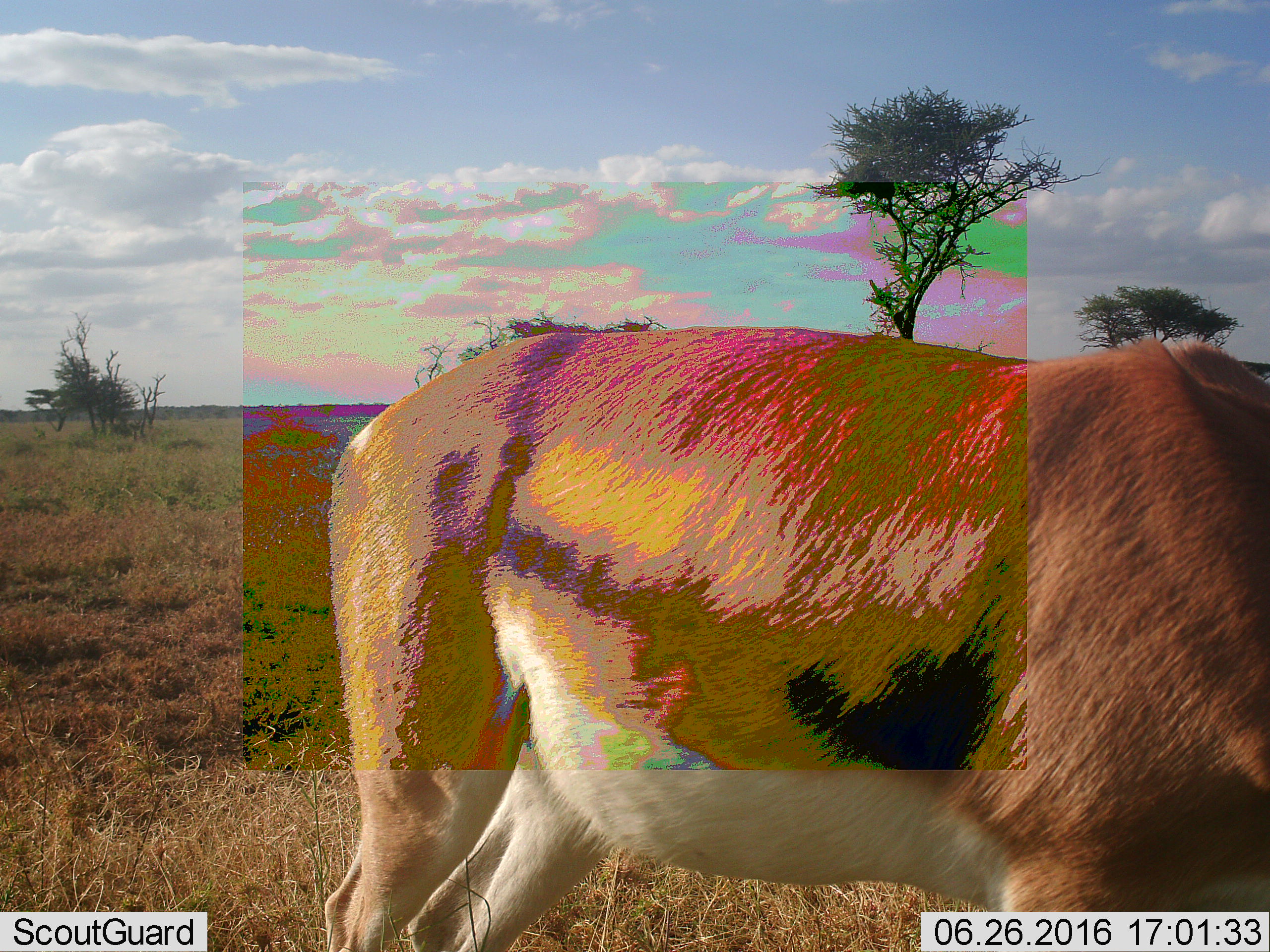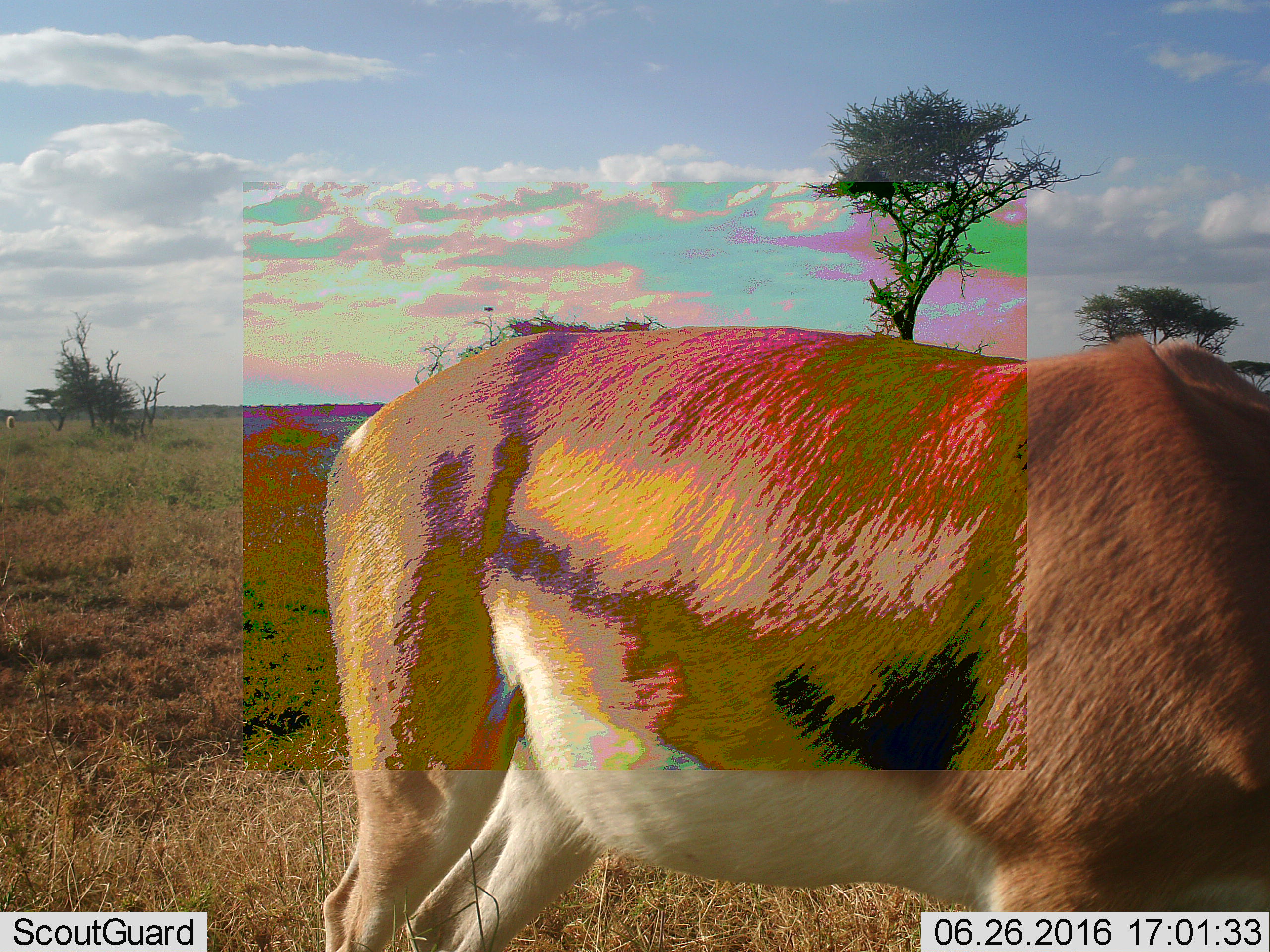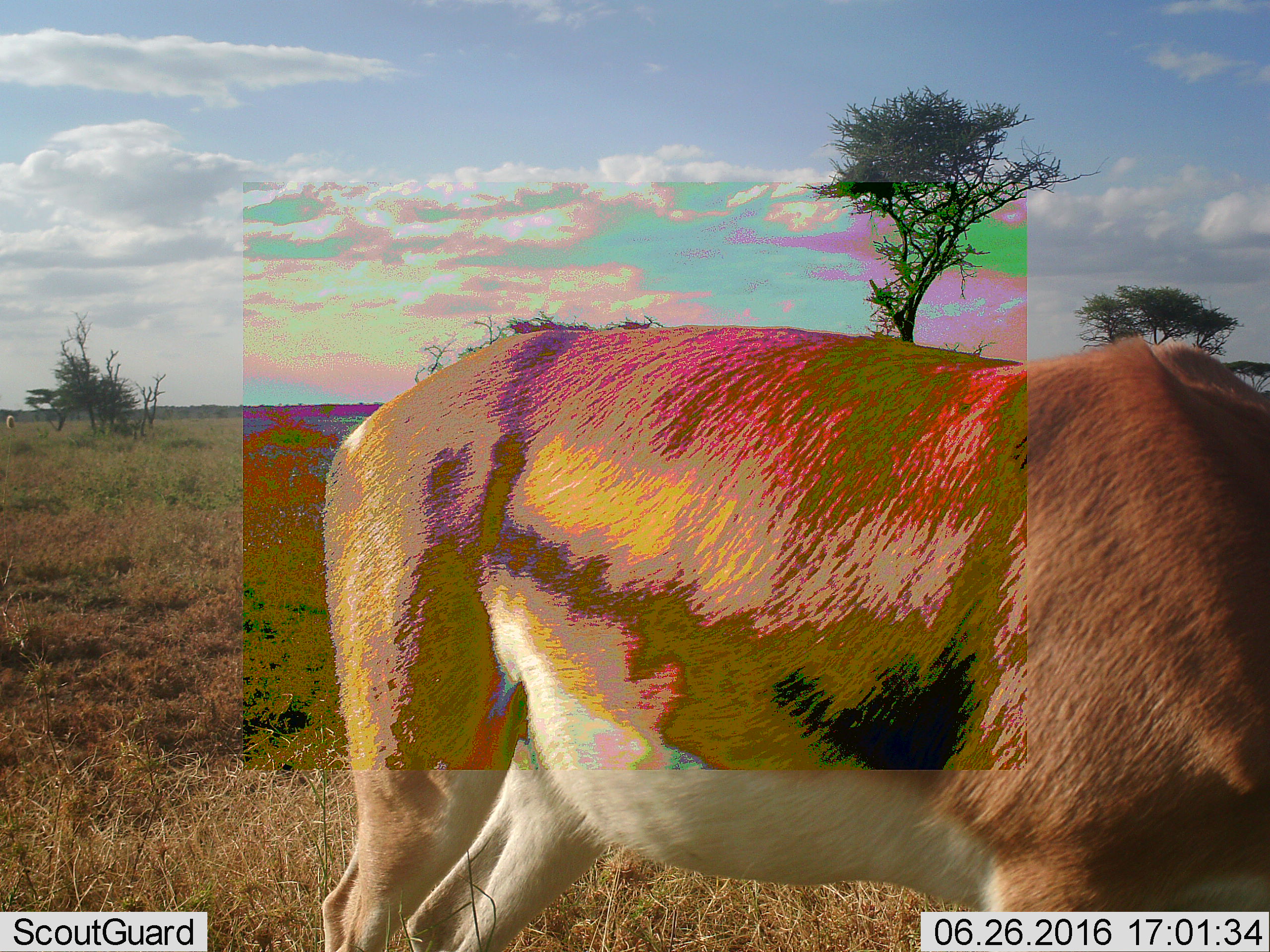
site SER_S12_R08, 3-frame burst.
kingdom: Animalia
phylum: Chordata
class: Mammalia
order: Artiodactyla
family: Bovidae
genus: Aepyceros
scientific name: Aepyceros melampus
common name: impala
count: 1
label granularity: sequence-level